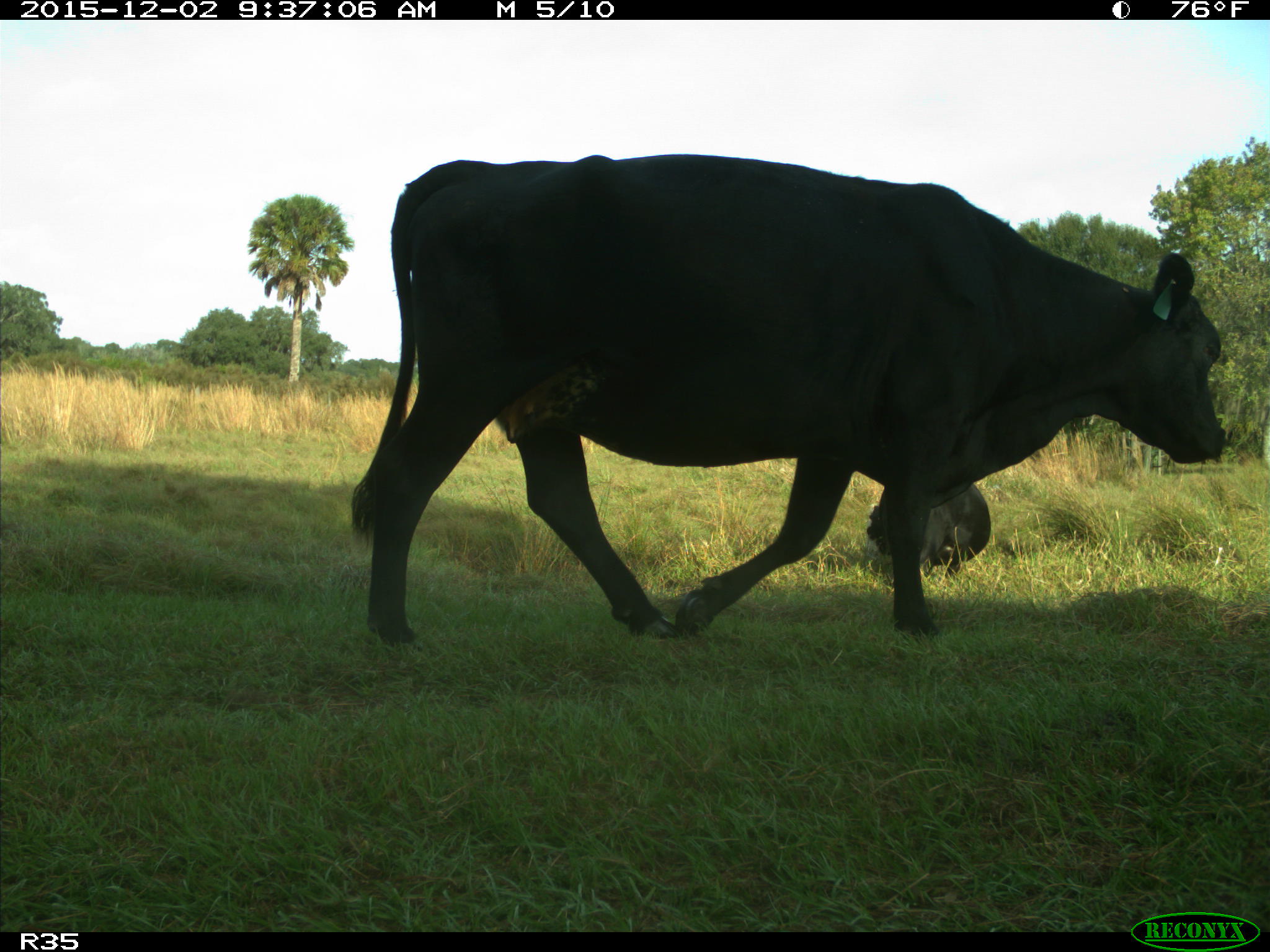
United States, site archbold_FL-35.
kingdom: Animalia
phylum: Chordata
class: Mammalia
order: Artiodactyla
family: Bovidae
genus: Bos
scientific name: Bos taurus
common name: domestic cow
Bos taurus (domestic cow).